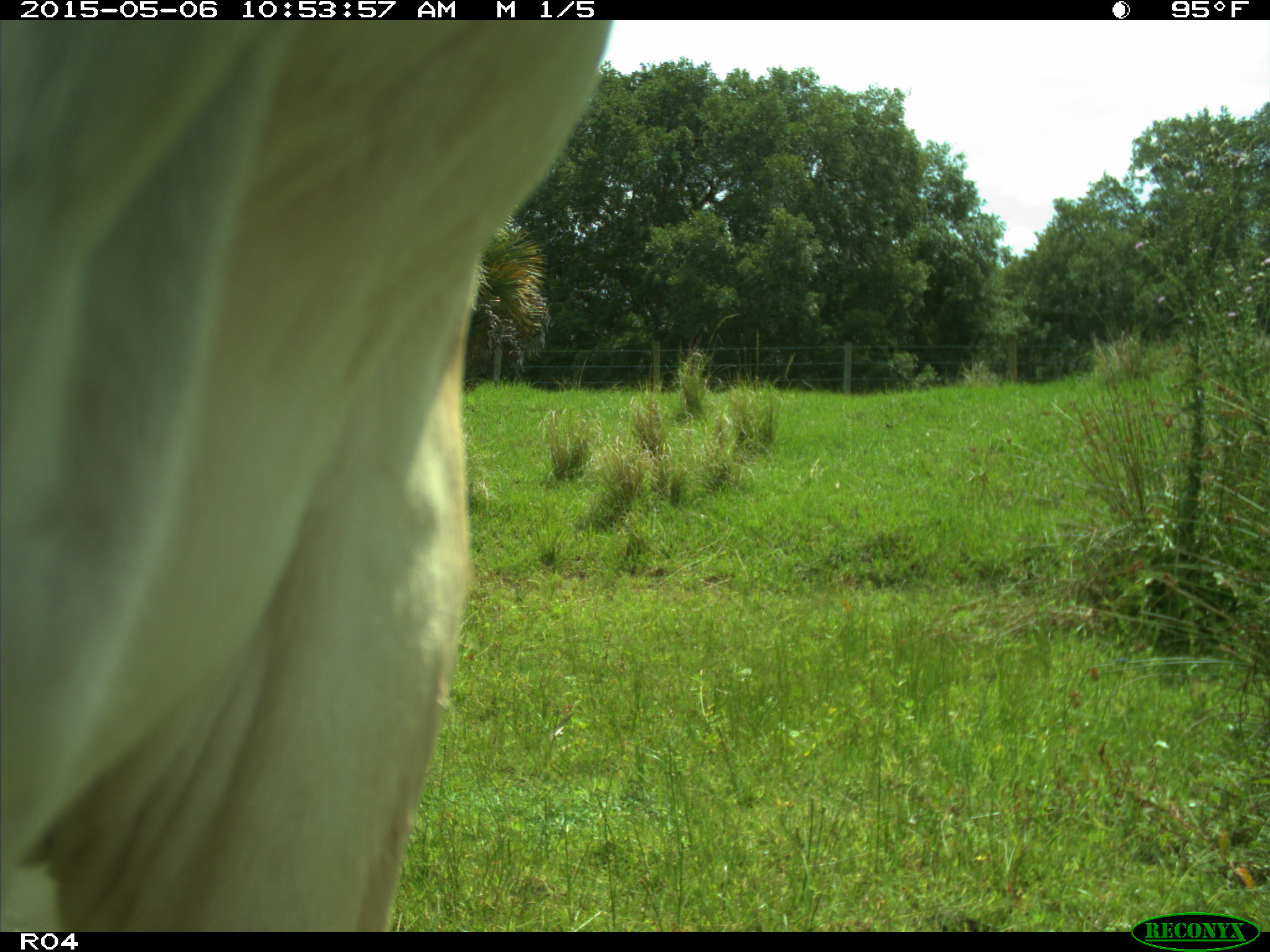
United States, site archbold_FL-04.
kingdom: Animalia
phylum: Chordata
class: Mammalia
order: Artiodactyla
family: Bovidae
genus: Bos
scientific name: Bos taurus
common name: domestic cow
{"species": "Bos taurus (domestic cow)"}